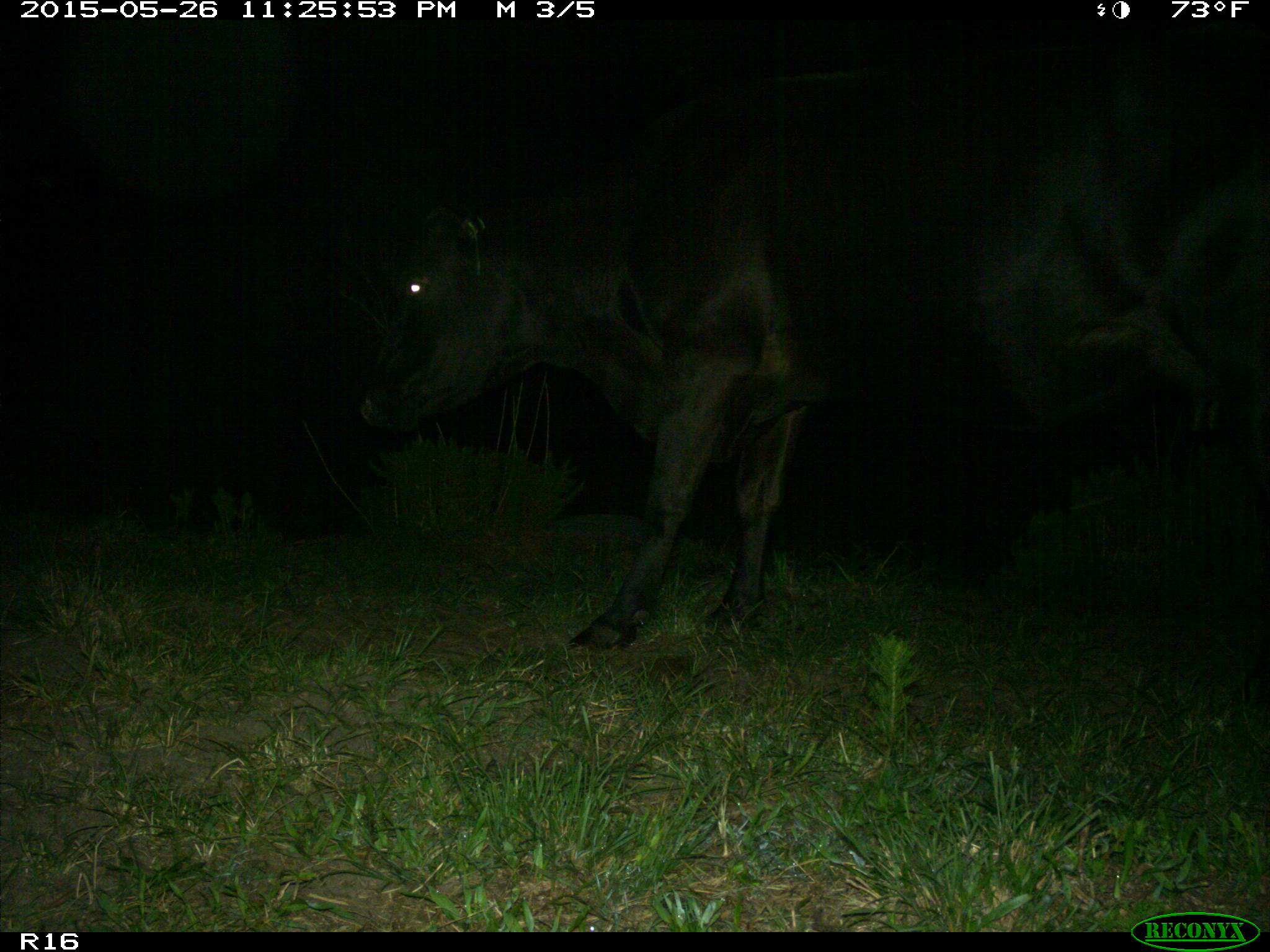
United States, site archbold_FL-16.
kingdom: Animalia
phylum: Chordata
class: Mammalia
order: Artiodactyla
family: Bovidae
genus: Bos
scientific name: Bos taurus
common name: domestic cow